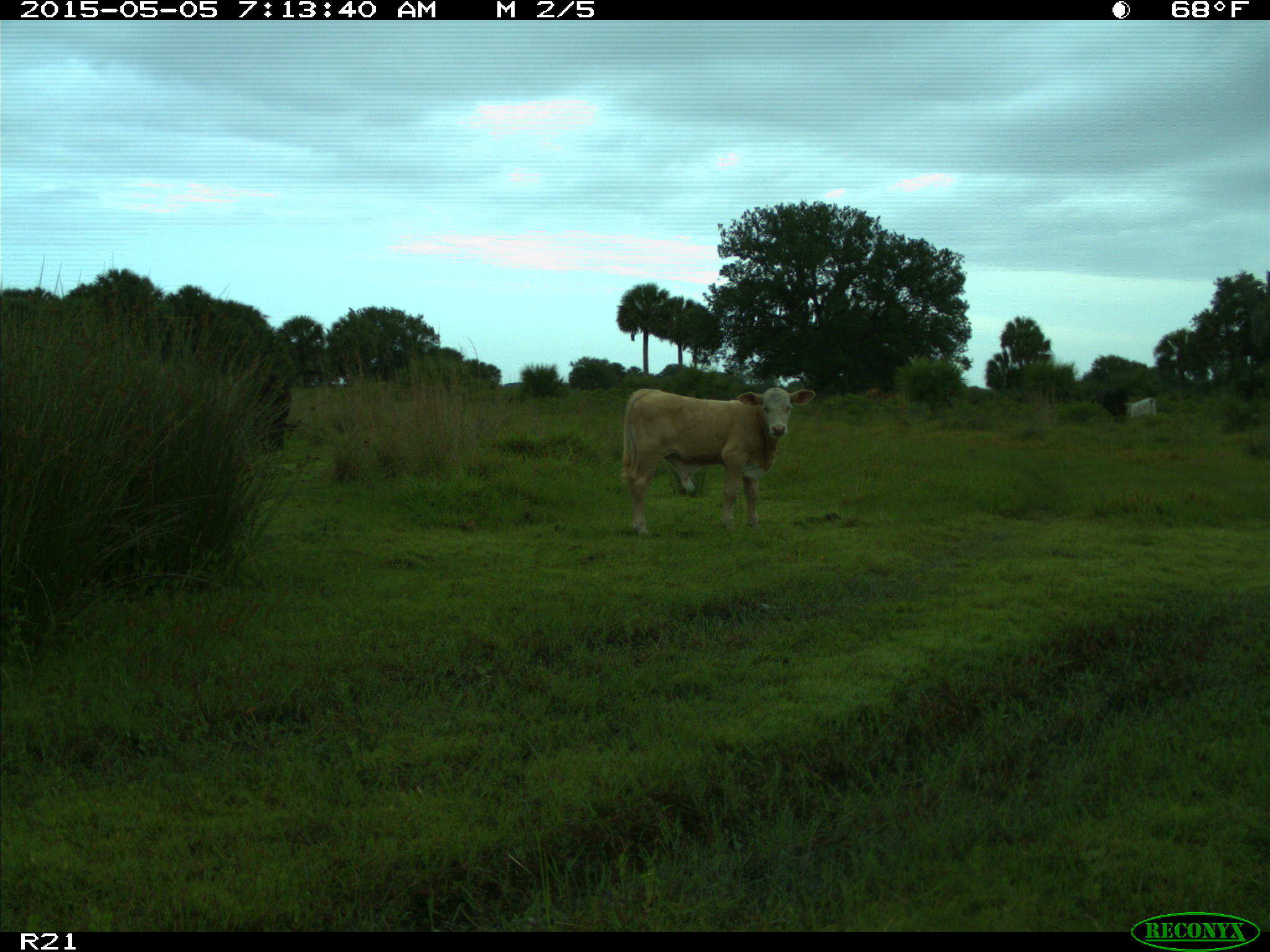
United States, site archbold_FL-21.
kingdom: Animalia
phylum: Chordata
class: Mammalia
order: Artiodactyla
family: Bovidae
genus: Bos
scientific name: Bos taurus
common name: domestic cow